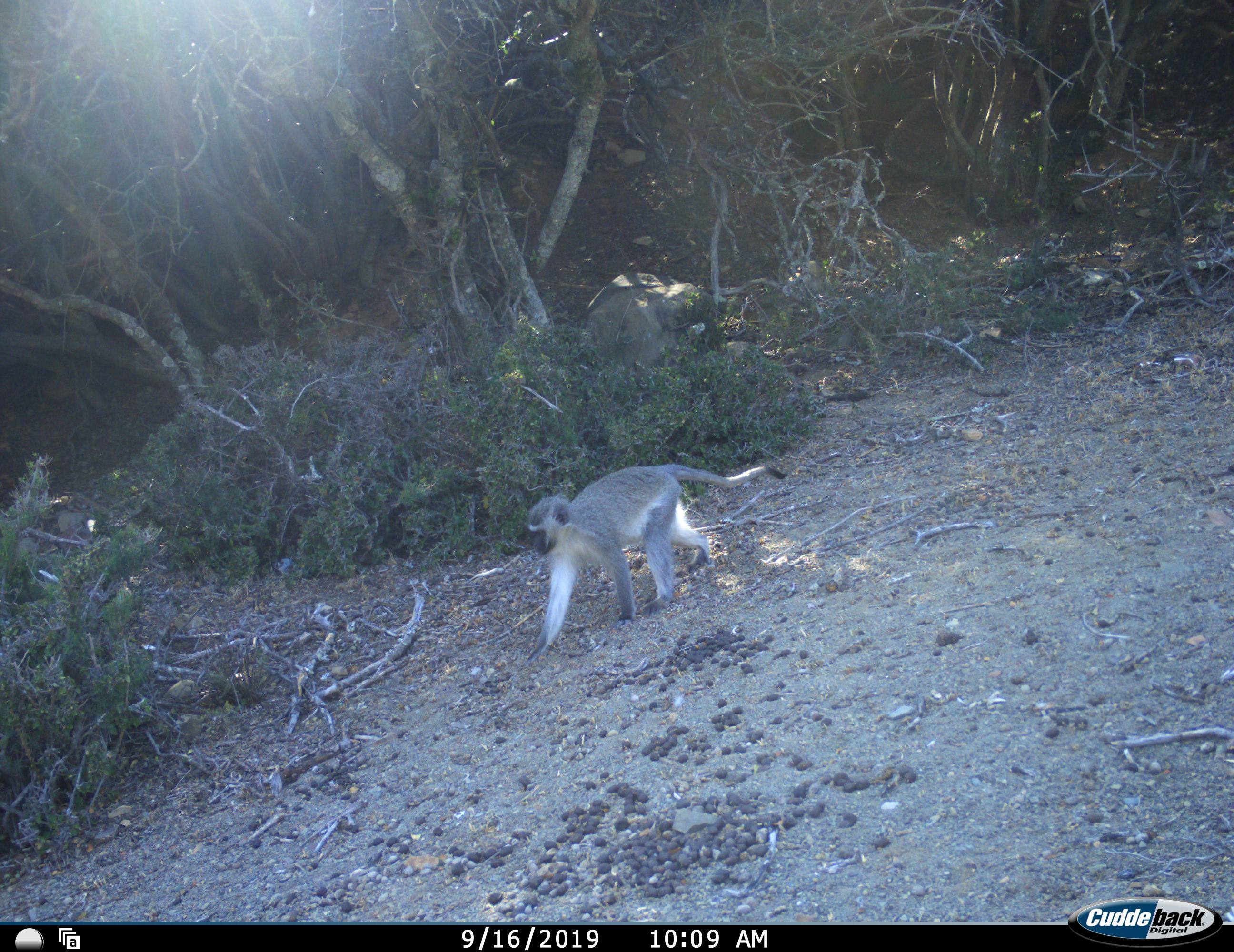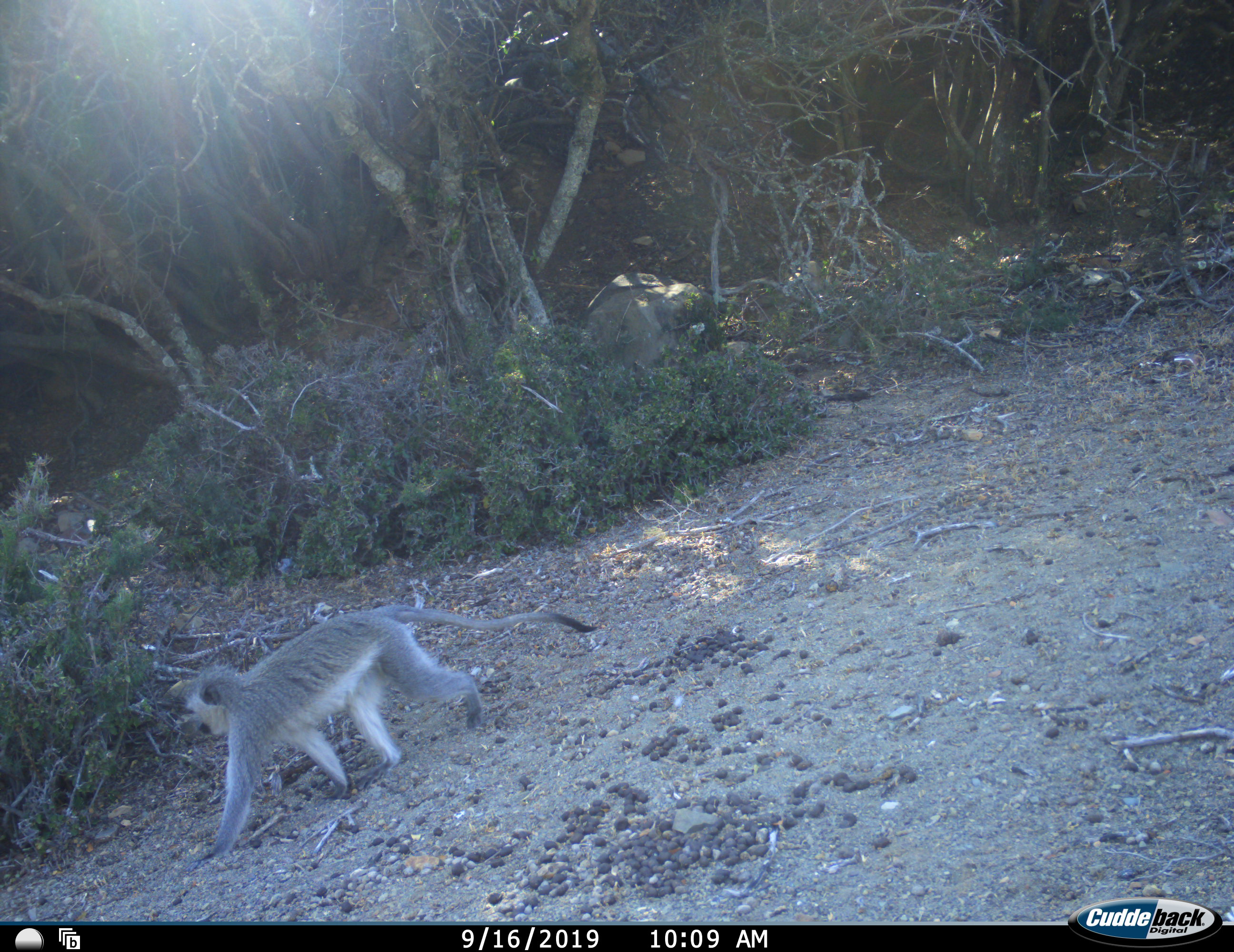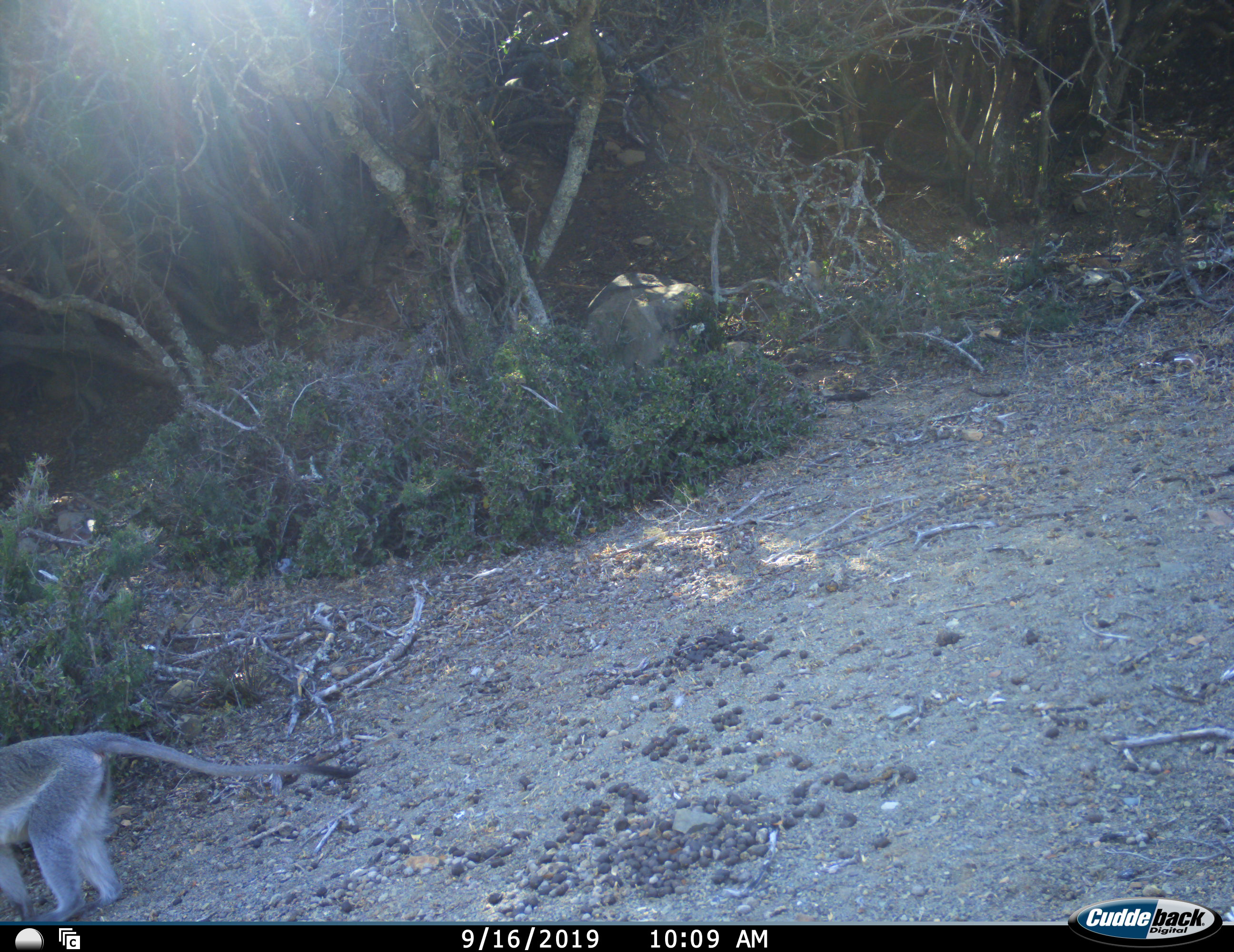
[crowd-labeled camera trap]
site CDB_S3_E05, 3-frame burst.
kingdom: Animalia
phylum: Chordata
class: Mammalia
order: Primates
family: Cercopithecidae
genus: Chlorocebus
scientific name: Chlorocebus pygerythrus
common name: vervet monkey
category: monkeyvervet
Monkeyvervet (vervet monkey) (Chlorocebus pygerythrus), count 1. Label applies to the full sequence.